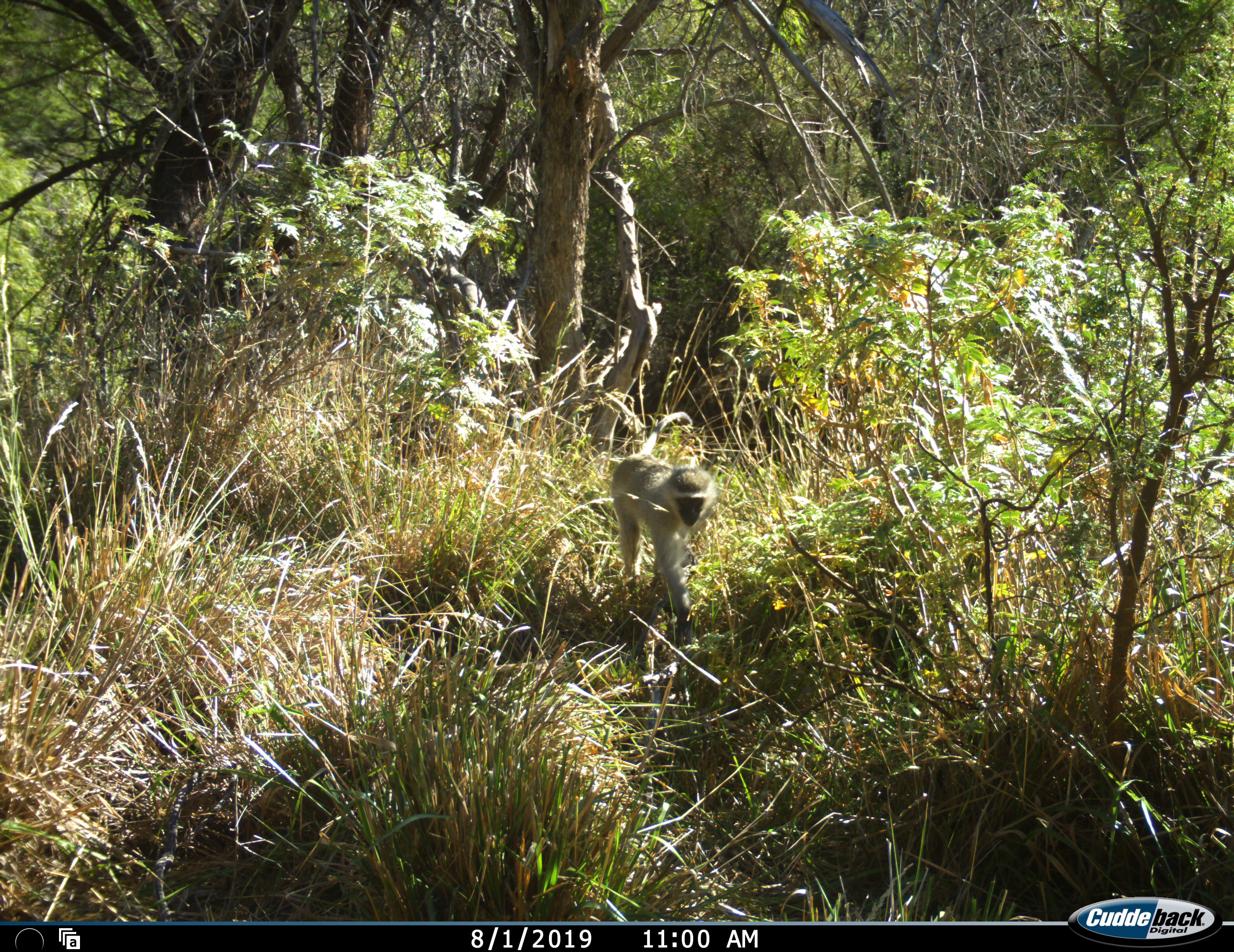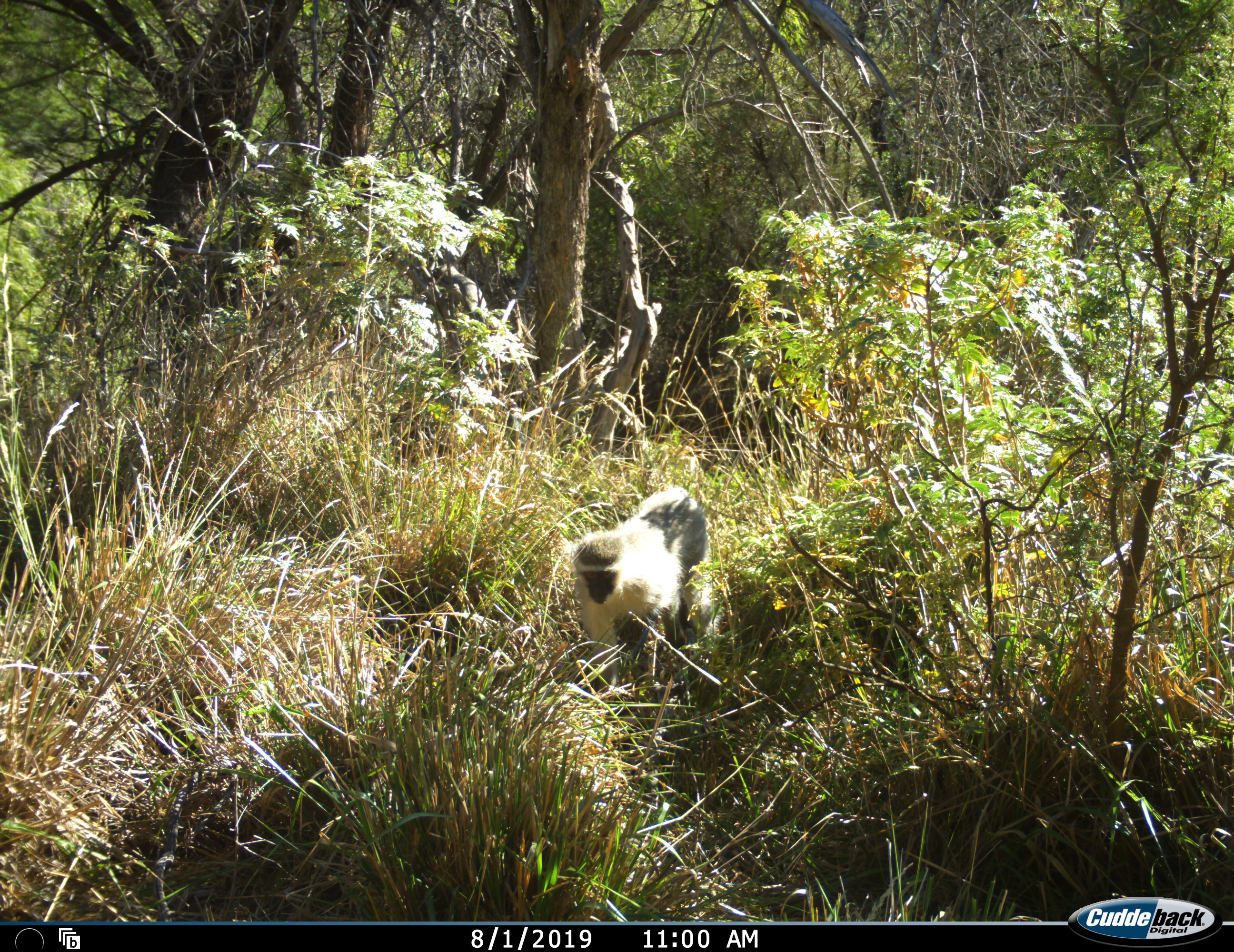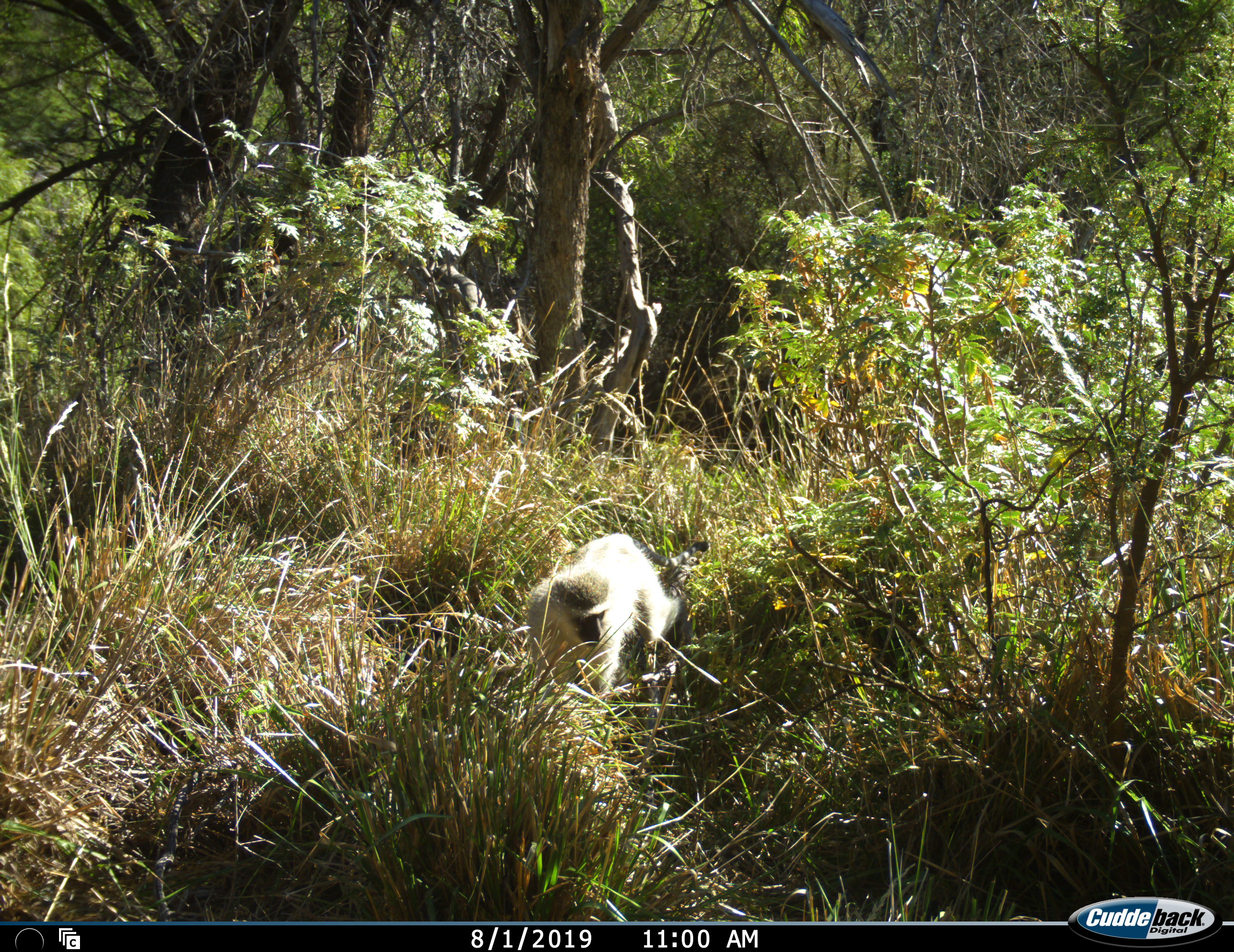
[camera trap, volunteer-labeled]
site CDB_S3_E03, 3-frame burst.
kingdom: Animalia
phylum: Chordata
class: Mammalia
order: Primates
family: Cercopithecidae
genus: Chlorocebus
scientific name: Chlorocebus pygerythrus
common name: vervet monkey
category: monkeyvervet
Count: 1.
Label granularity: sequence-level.